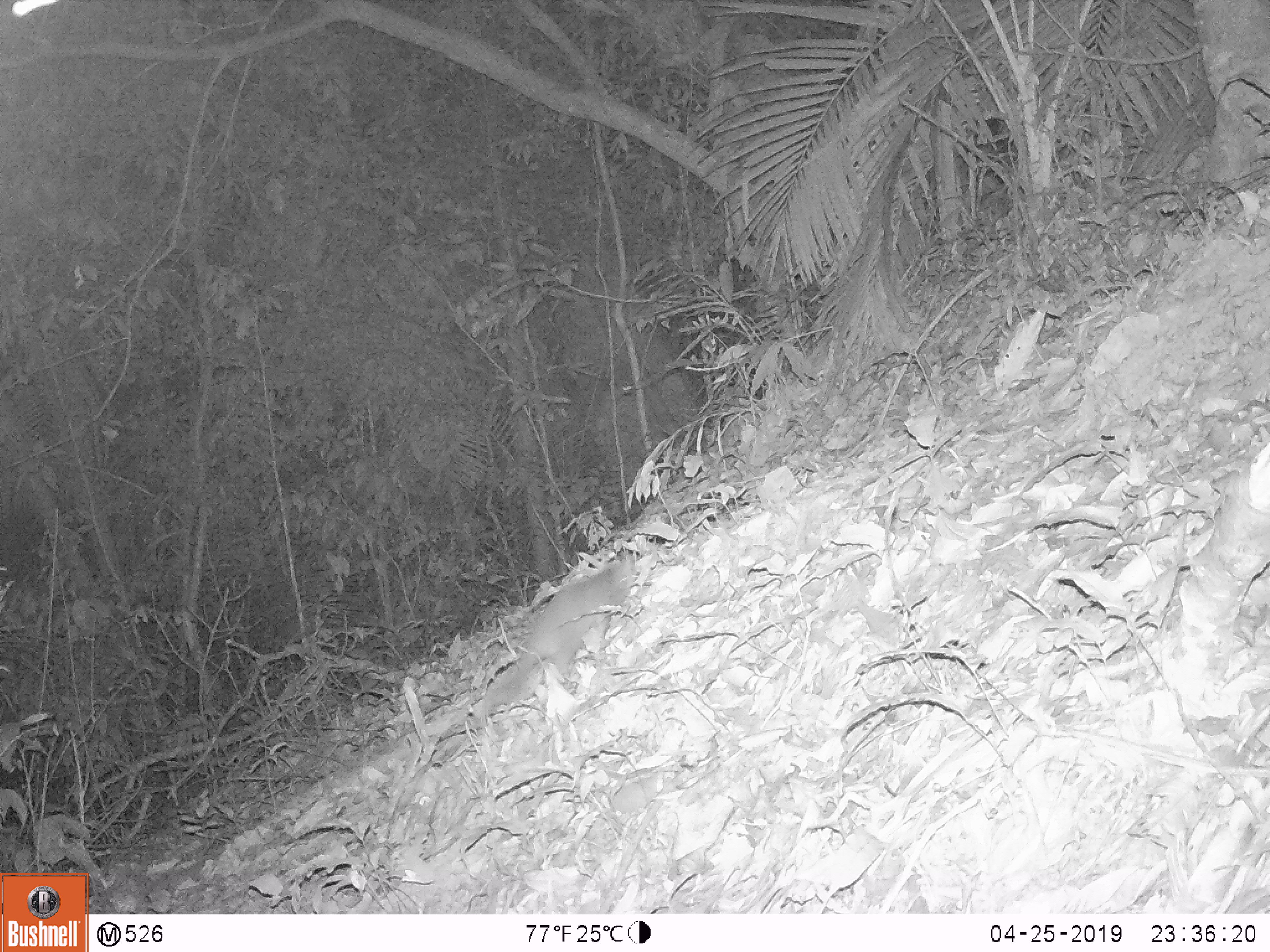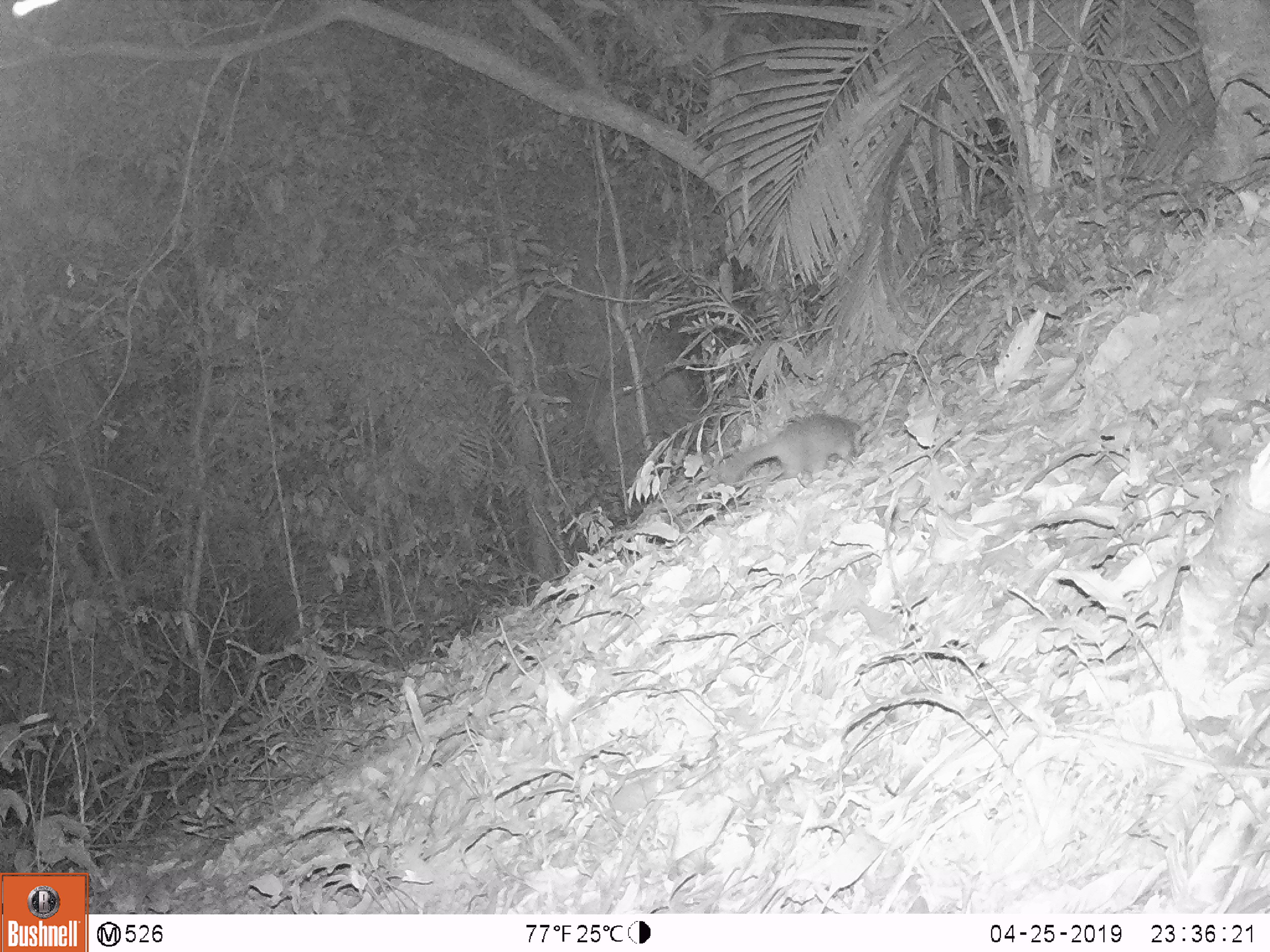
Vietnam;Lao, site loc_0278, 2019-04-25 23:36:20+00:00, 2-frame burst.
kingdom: Animalia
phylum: Chordata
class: Mammalia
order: Carnivora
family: Mustelidae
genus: Melogale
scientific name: Melogale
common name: ferret badger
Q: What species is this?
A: Ferret badger (Melogale).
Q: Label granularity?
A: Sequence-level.